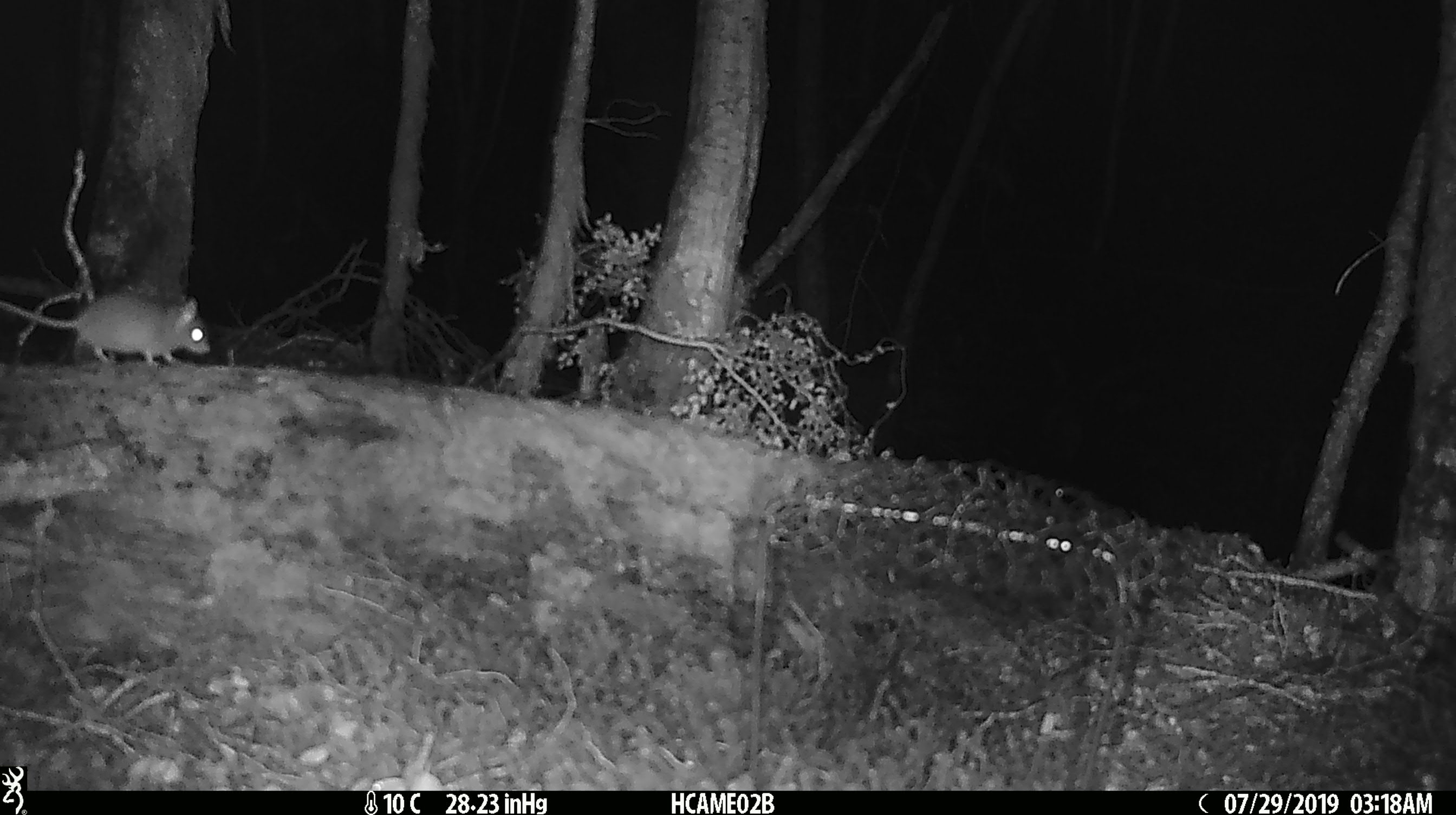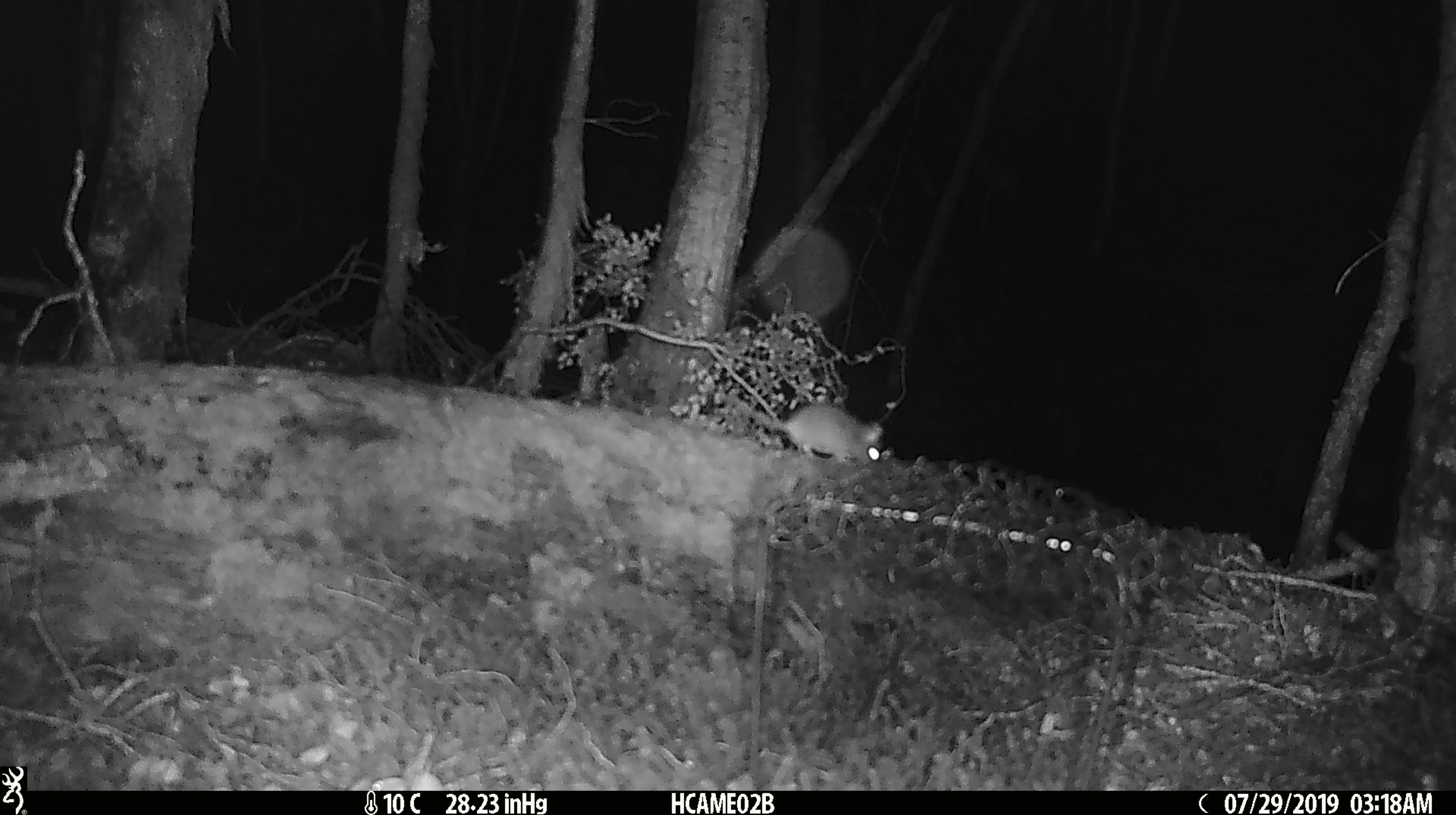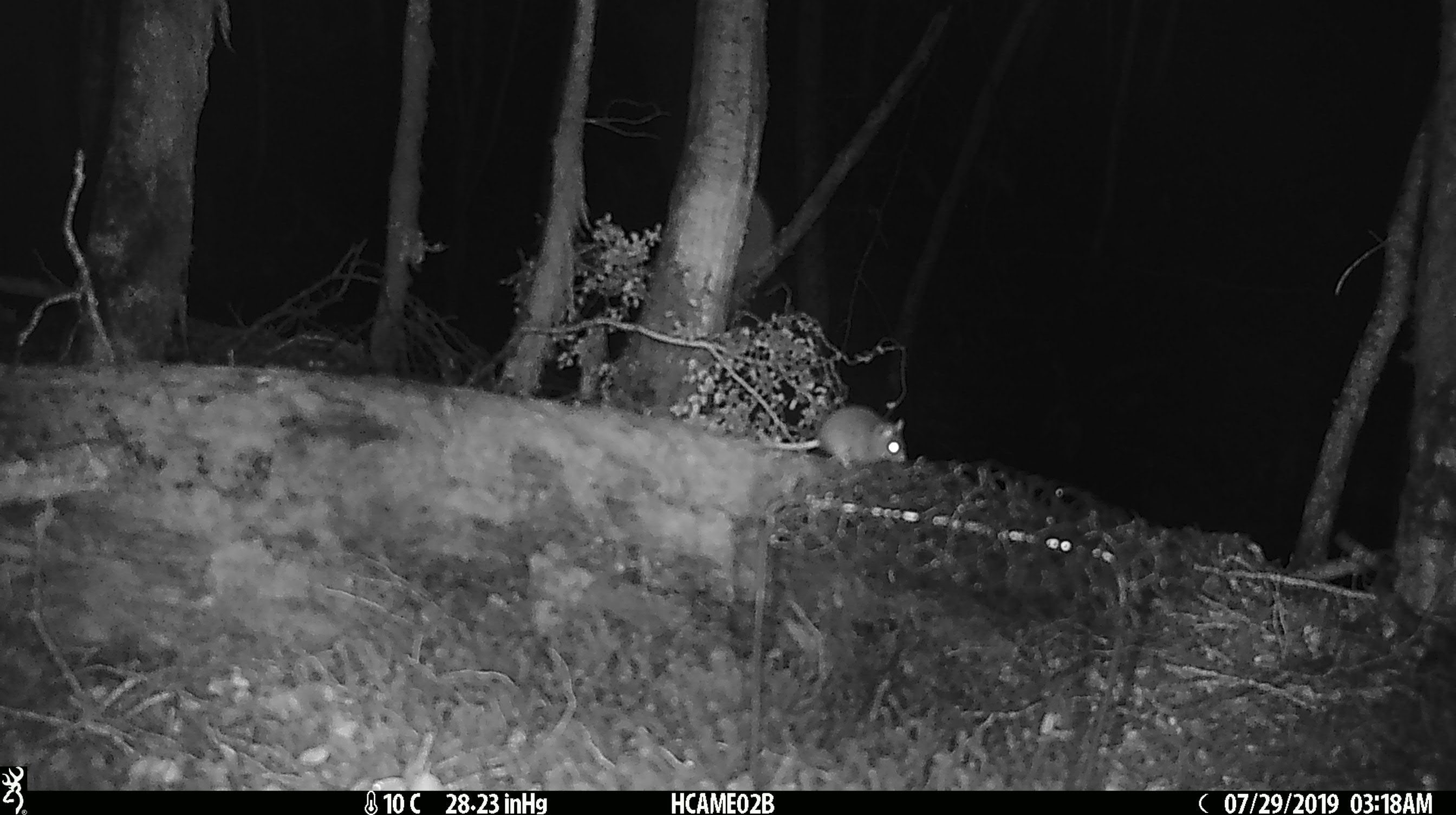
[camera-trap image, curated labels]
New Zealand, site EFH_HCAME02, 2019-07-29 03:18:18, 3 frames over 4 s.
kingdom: Animalia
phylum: Chordata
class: Mammalia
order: Rodentia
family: Muridae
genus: Mus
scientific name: Mus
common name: mouse